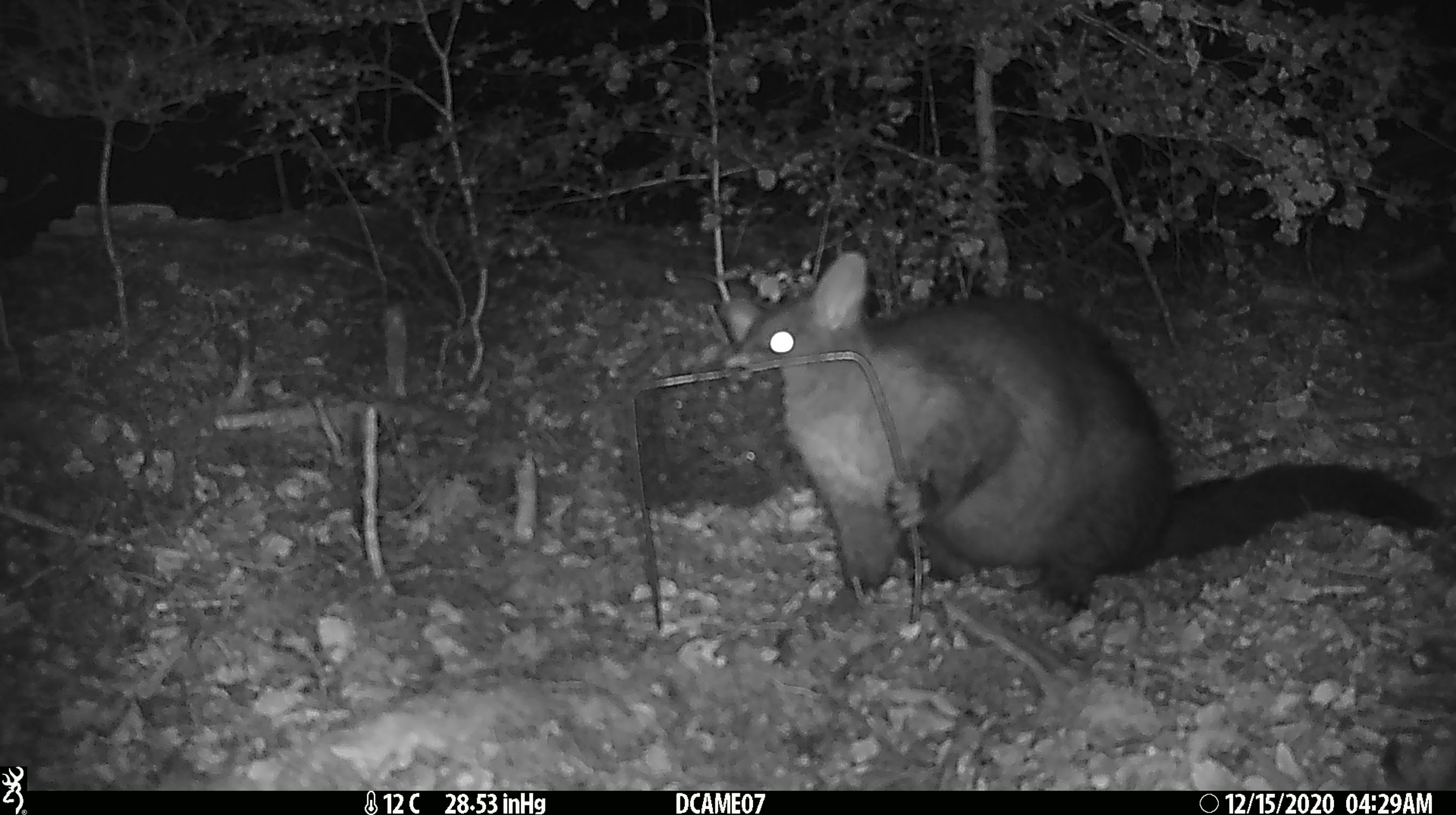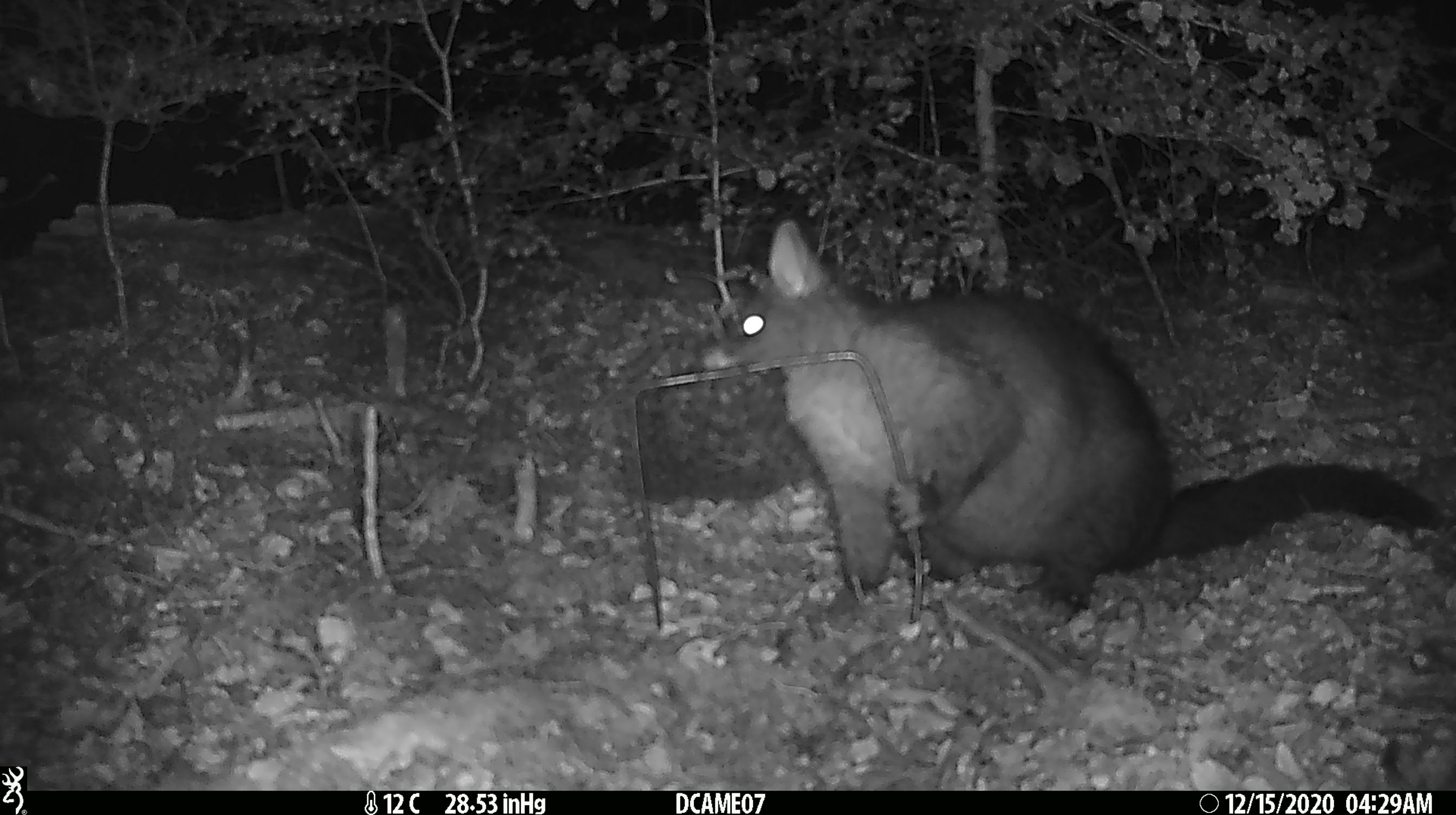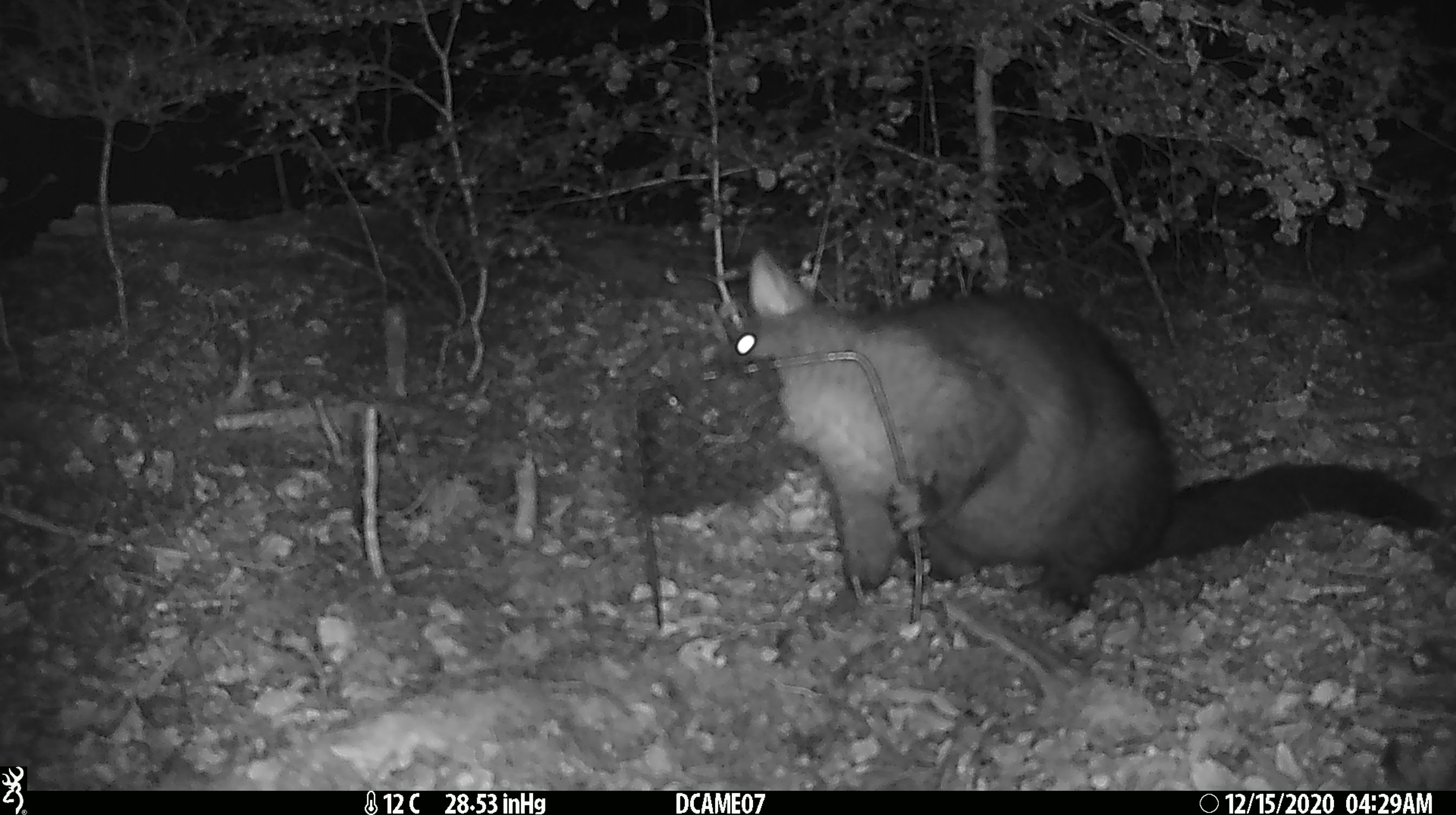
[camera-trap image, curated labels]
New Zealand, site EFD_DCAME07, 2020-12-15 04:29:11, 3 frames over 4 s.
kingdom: Animalia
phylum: Chordata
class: Mammalia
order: Diprotodontia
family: Phalangeridae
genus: Trichosurus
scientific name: Trichosurus vulpecula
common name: common brushtail possum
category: possum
Possum (common brushtail possum) (Trichosurus vulpecula).